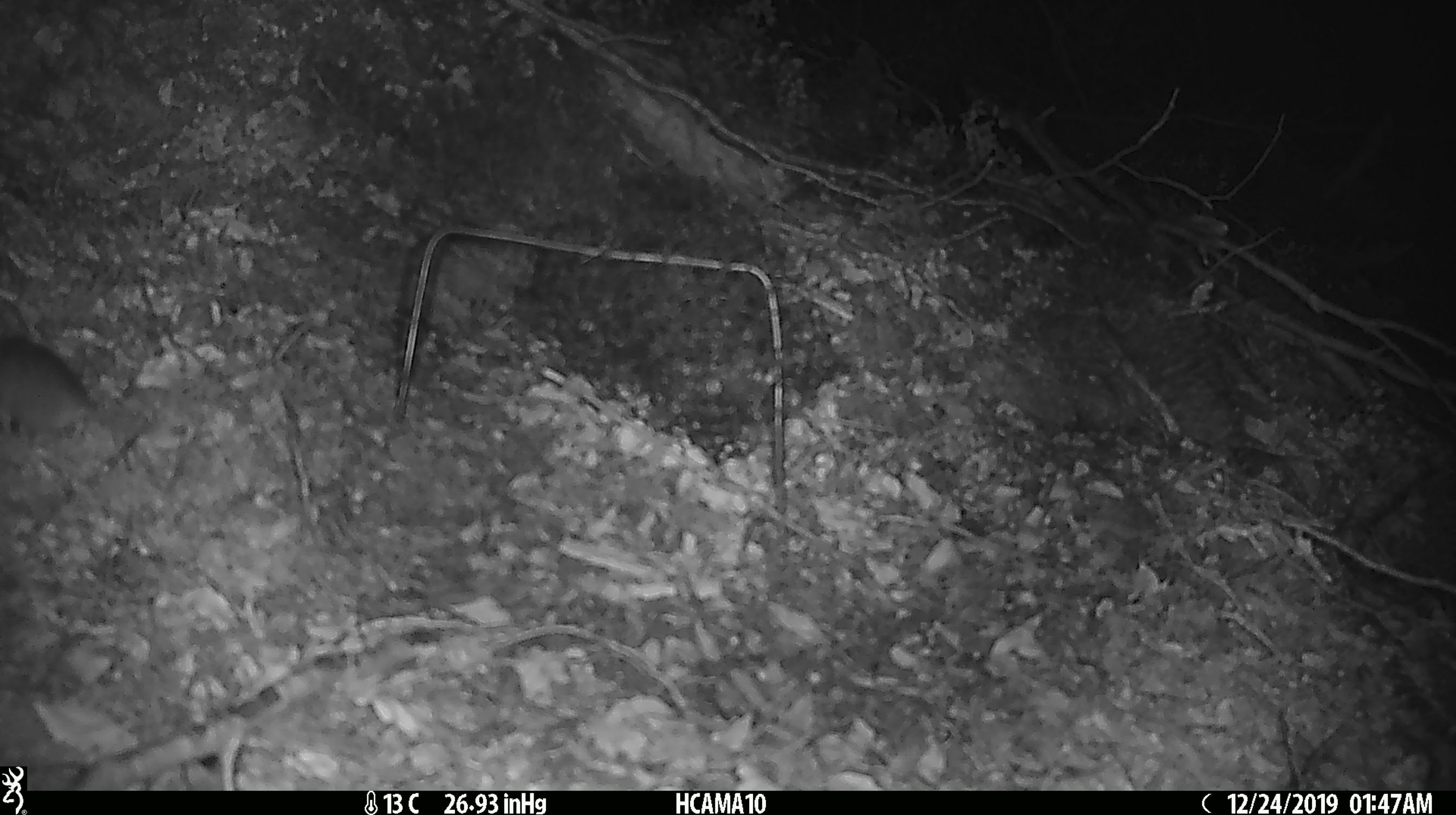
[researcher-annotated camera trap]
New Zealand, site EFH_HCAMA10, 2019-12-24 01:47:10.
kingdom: Animalia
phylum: Chordata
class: Mammalia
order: Rodentia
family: Muridae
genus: Mus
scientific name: Mus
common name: mouse